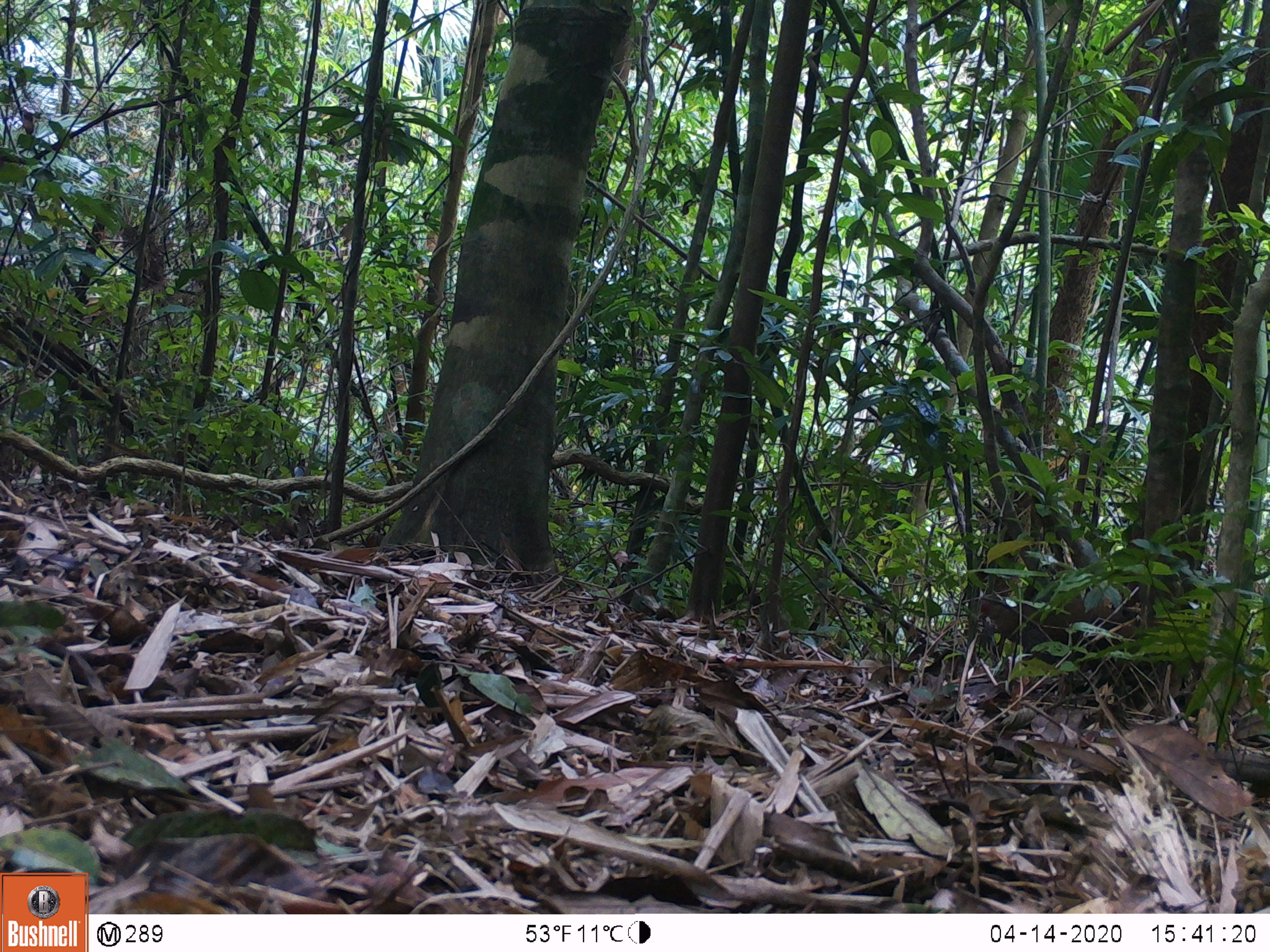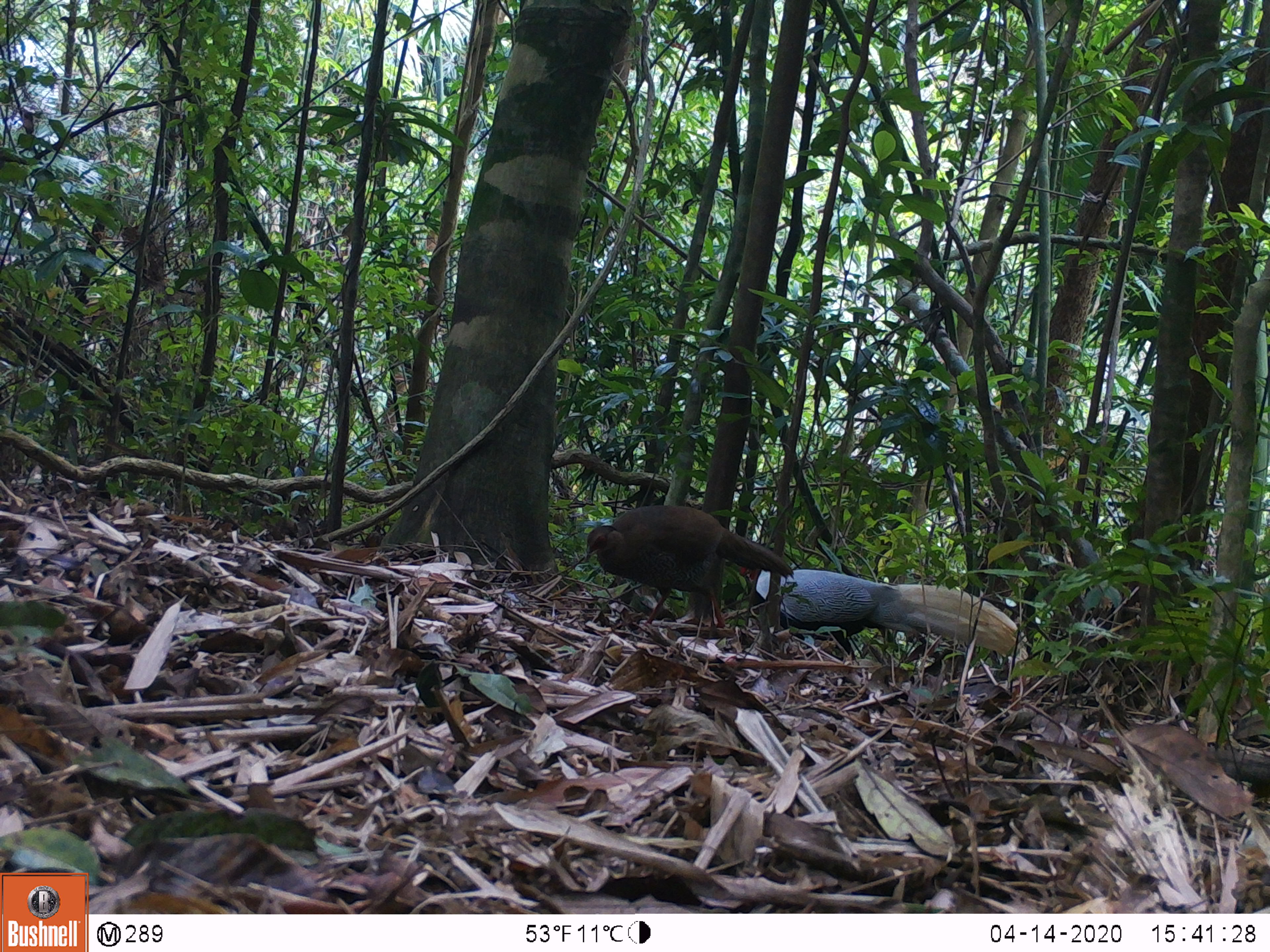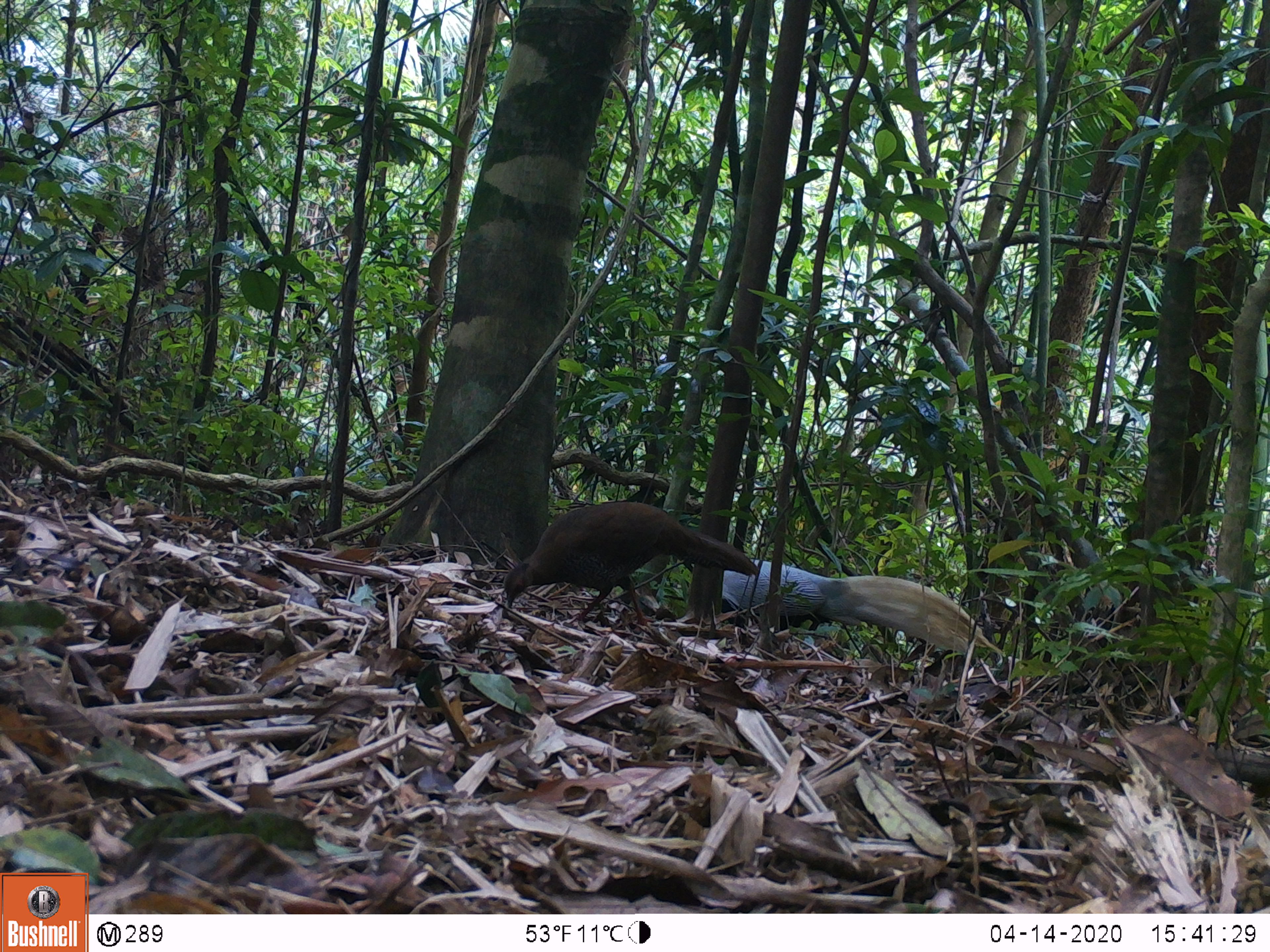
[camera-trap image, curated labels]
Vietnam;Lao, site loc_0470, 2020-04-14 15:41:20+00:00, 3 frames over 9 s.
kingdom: Animalia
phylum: Chordata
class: Aves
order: Galliformes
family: Phasianidae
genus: Lophura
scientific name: Lophura nycthemera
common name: silver pheasant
Silver pheasant (Lophura nycthemera). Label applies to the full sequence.